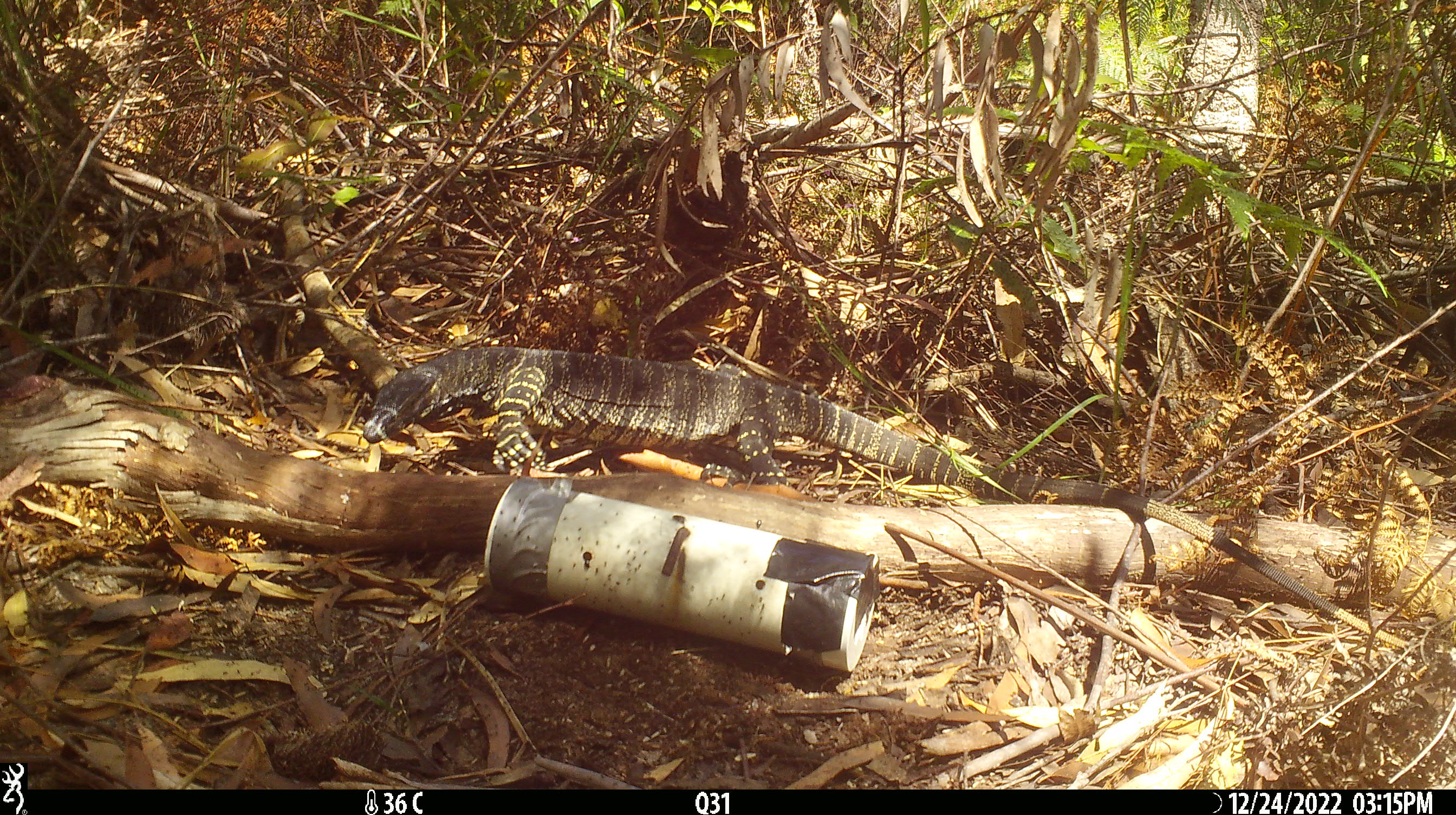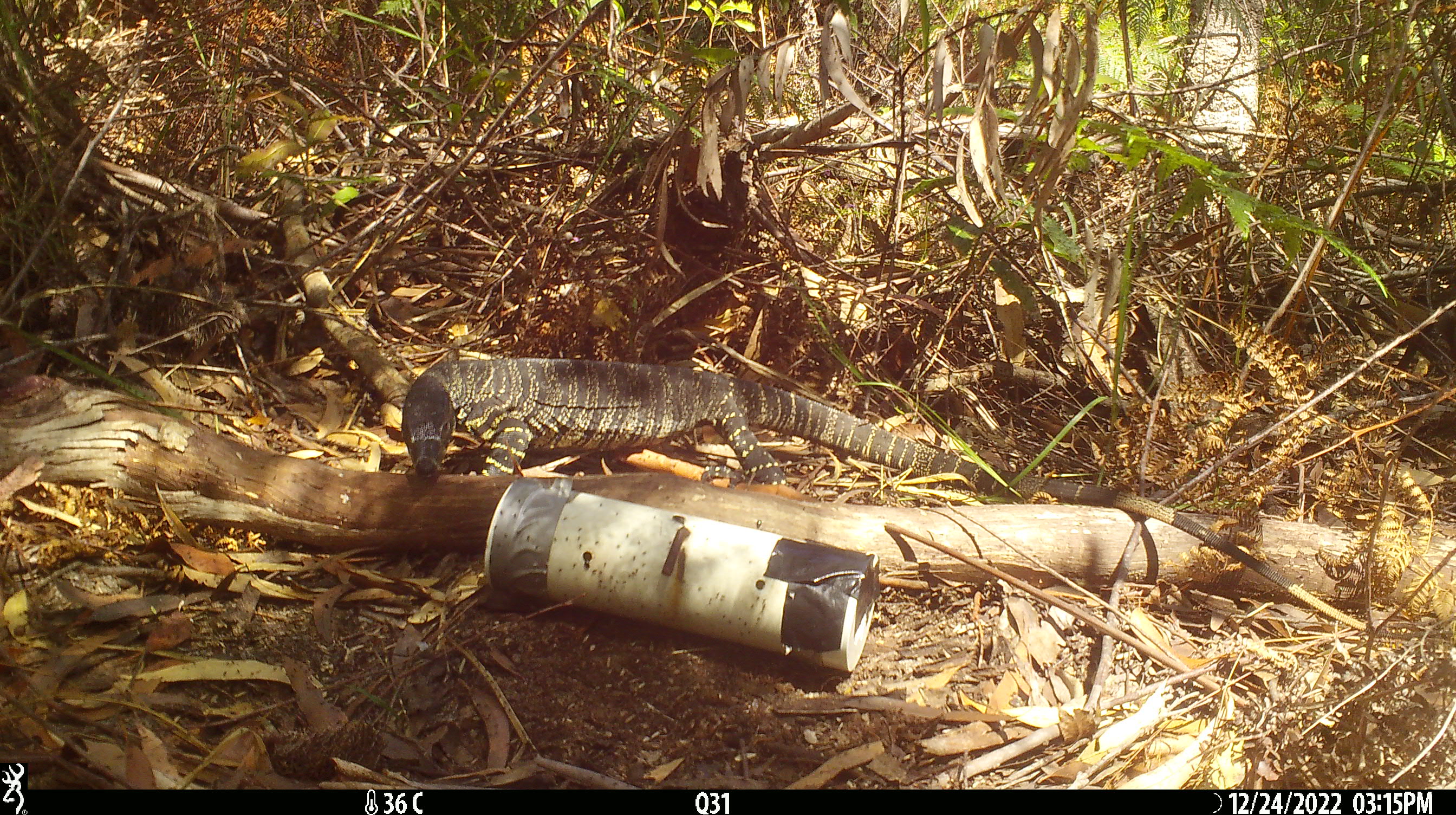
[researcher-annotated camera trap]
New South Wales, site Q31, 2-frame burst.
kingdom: Animalia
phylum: Chordata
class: Reptilia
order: Squamata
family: Varanidae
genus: Varanus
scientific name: Varanus varius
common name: lace monitor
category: goanna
Goanna (lace monitor) (Varanus varius).